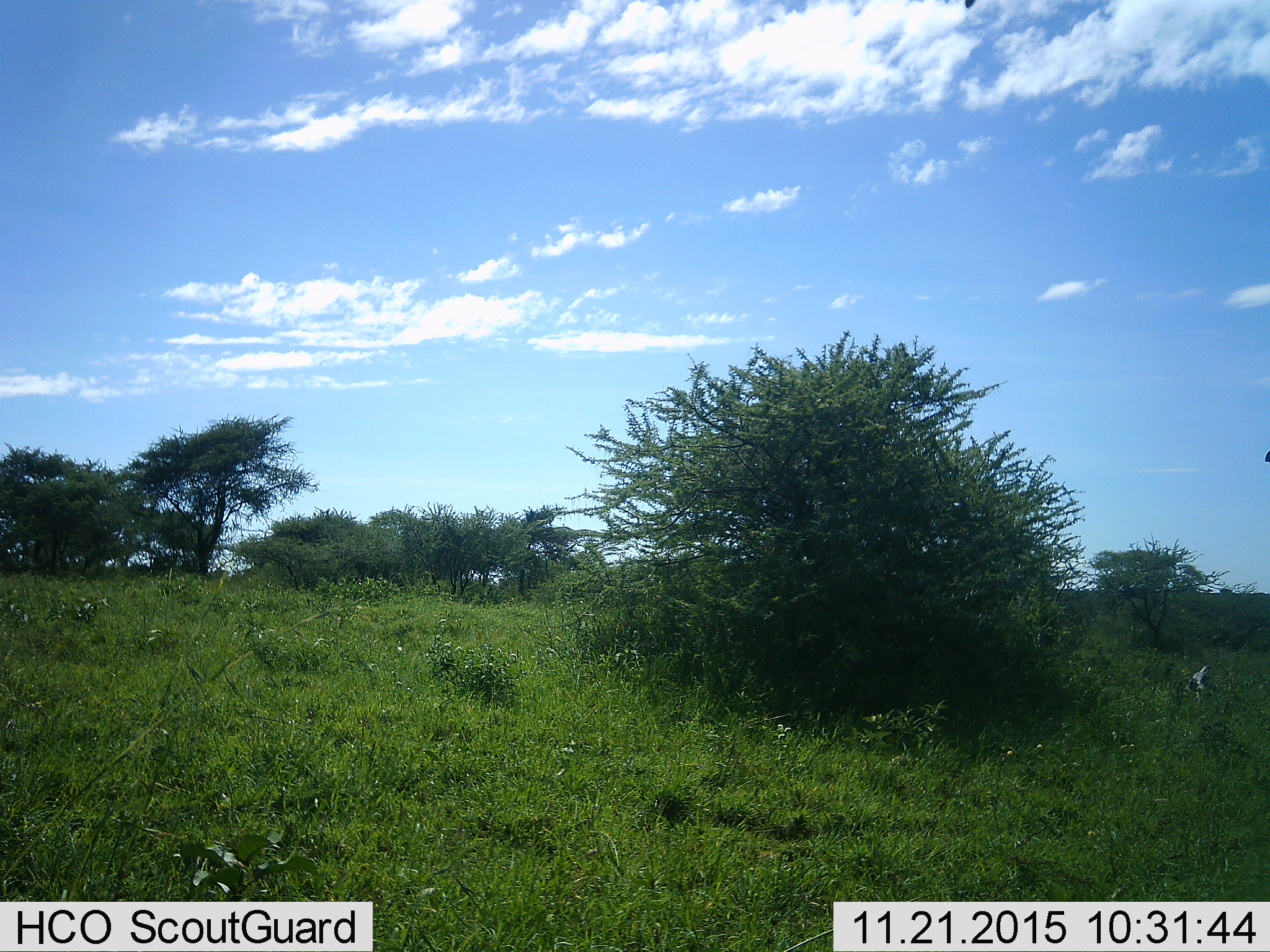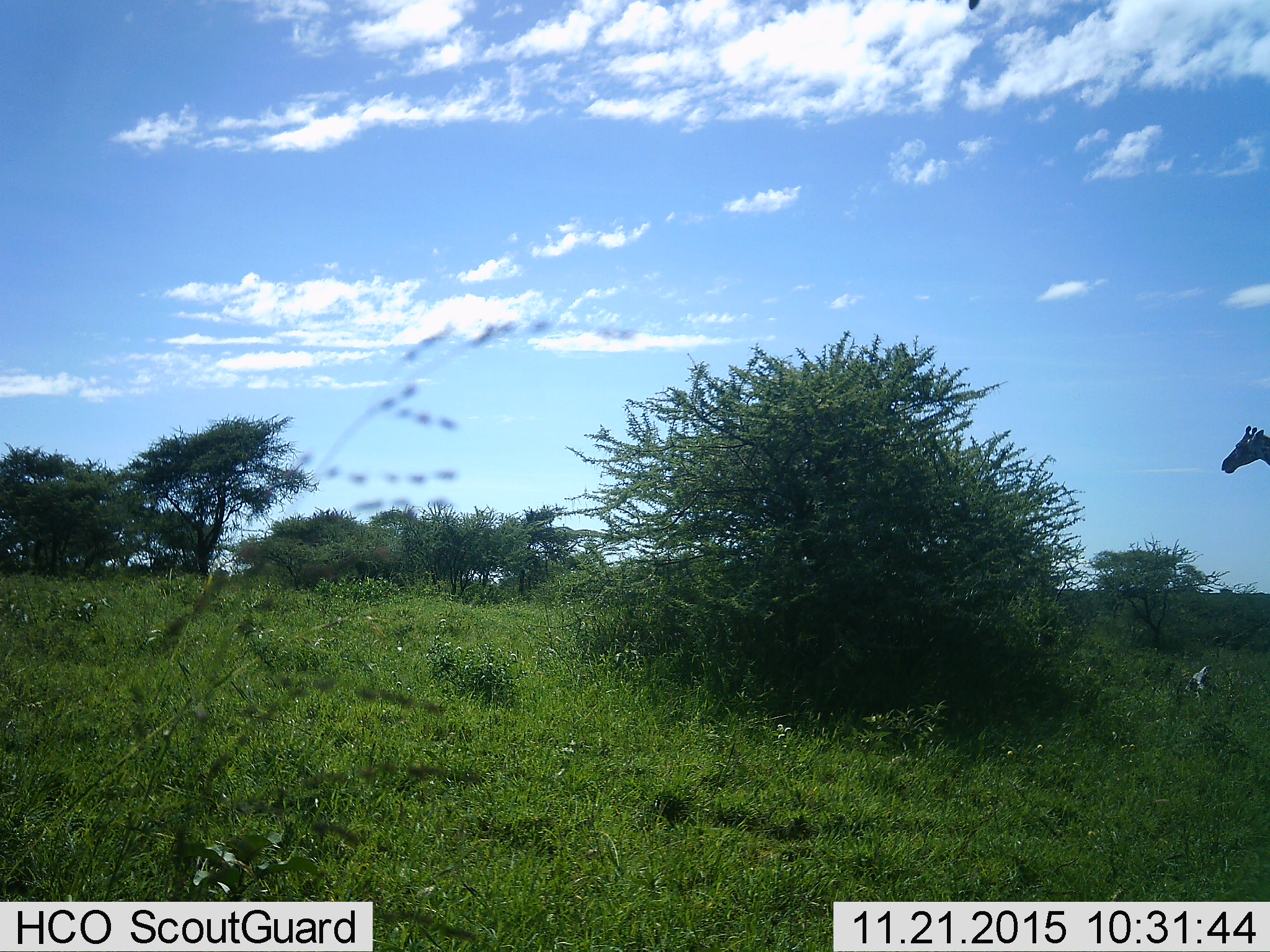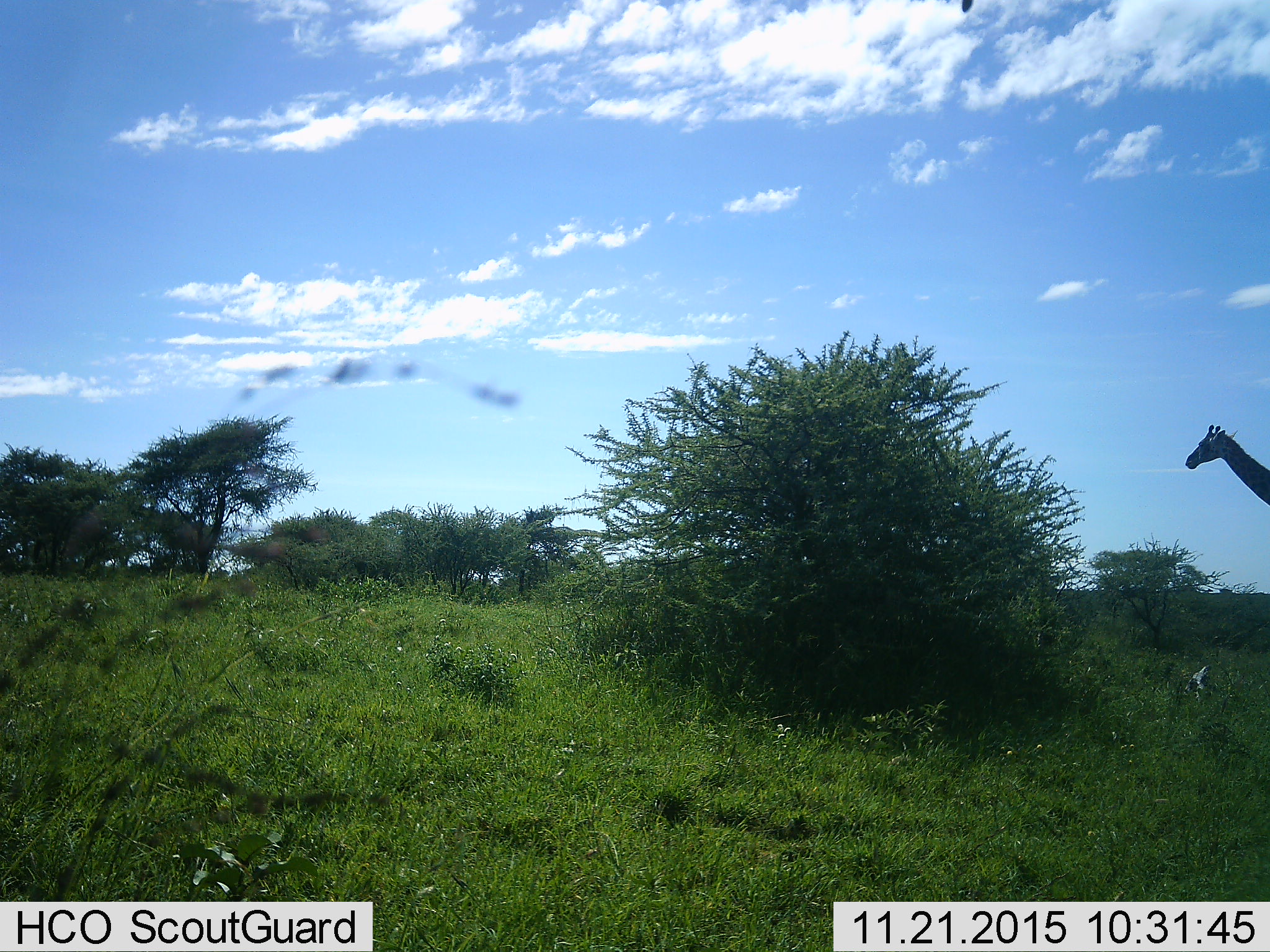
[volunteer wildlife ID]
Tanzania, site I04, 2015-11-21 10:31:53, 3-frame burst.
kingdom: Animalia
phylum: Chordata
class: Mammalia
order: Artiodactyla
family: Giraffidae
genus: Giraffa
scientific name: Giraffa camelopardalis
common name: giraffe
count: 1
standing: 0%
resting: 0%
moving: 100%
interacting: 0%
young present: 0%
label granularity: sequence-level